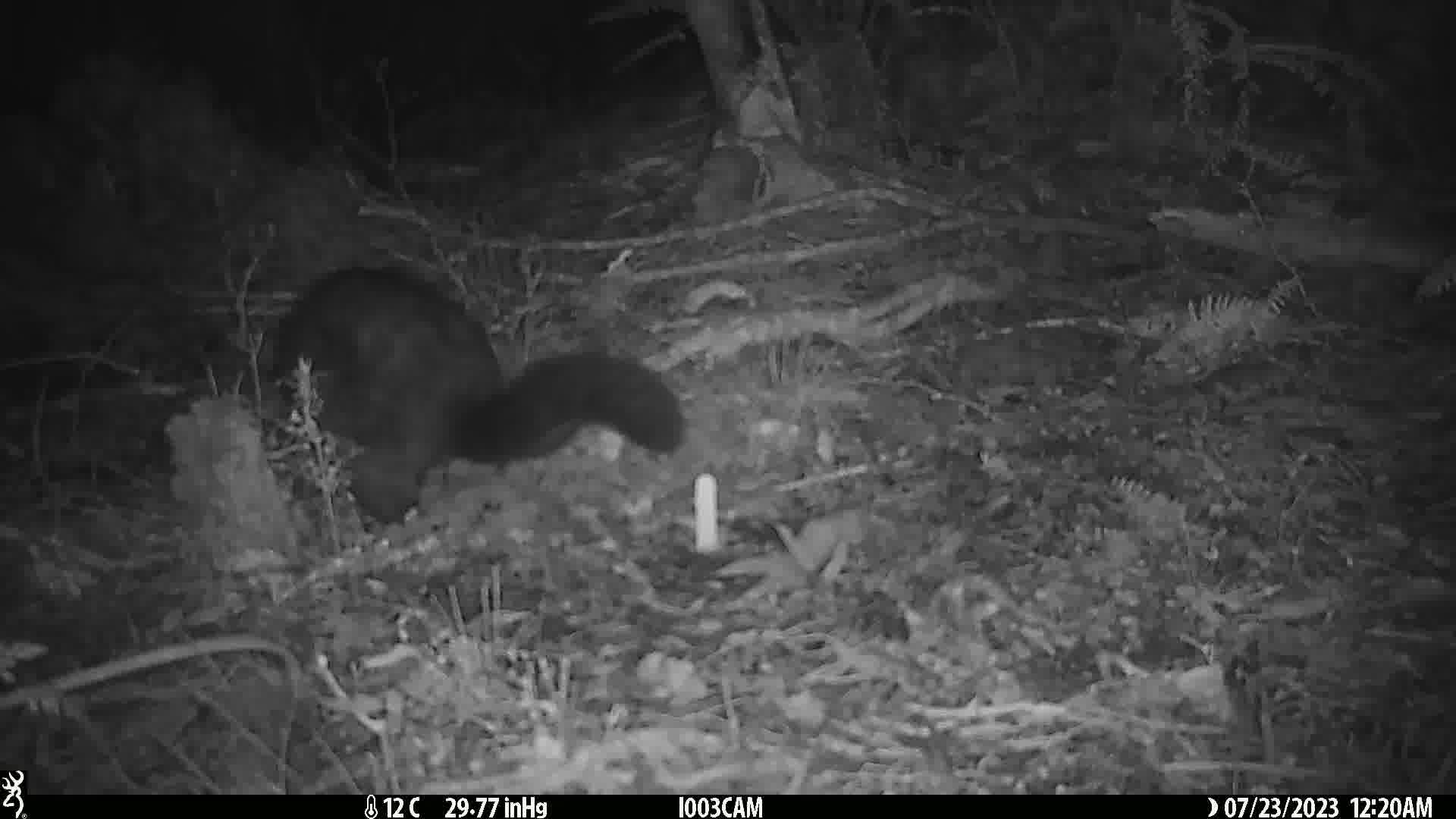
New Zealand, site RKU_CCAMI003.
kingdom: Animalia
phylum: Chordata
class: Mammalia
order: Diprotodontia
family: Phalangeridae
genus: Trichosurus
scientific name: Trichosurus vulpecula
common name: common brushtail possum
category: possum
Possum (common brushtail possum) (Trichosurus vulpecula).